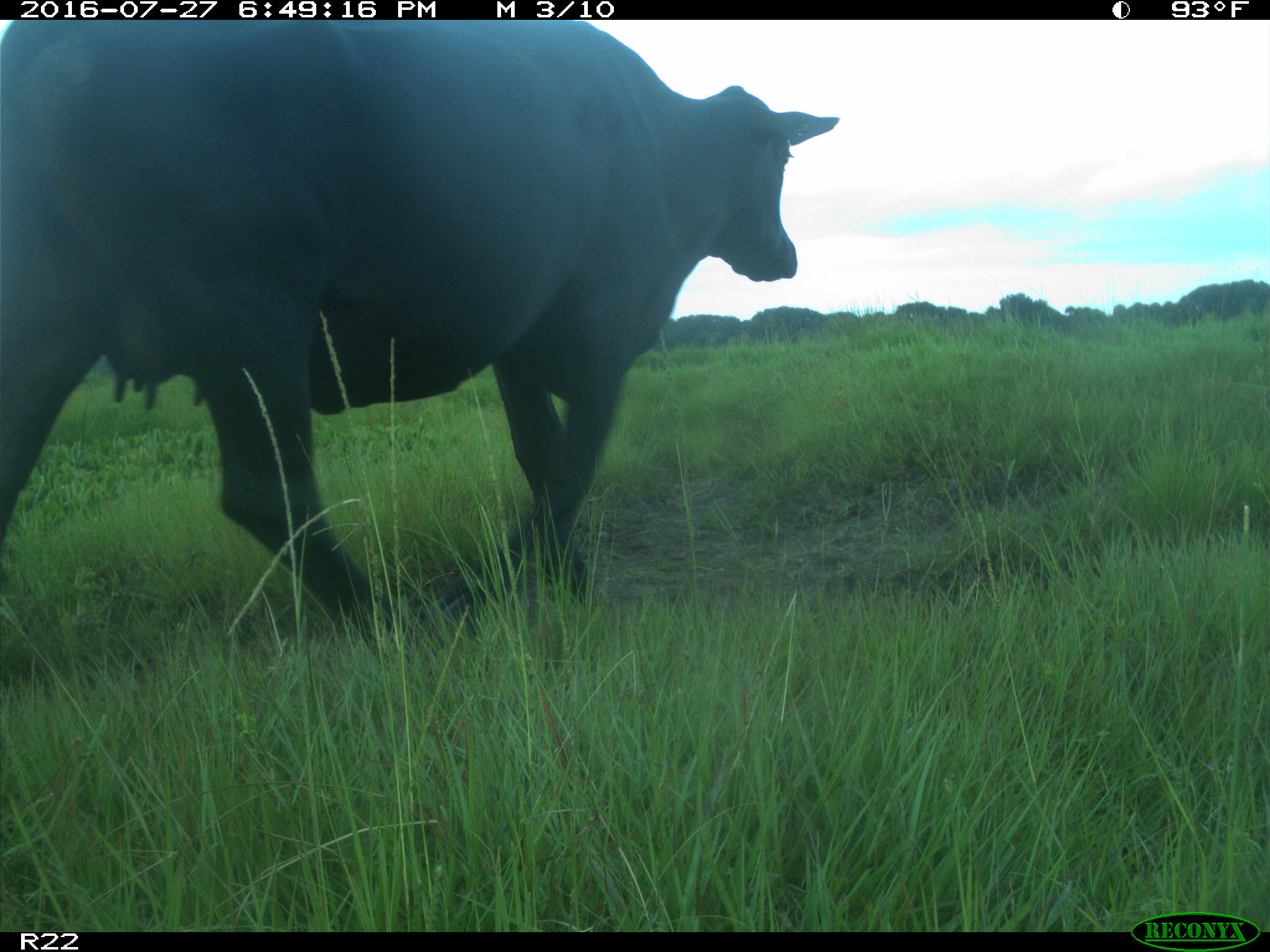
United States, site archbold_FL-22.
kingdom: Animalia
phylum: Chordata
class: Mammalia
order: Artiodactyla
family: Bovidae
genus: Bos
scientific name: Bos taurus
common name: domestic cow